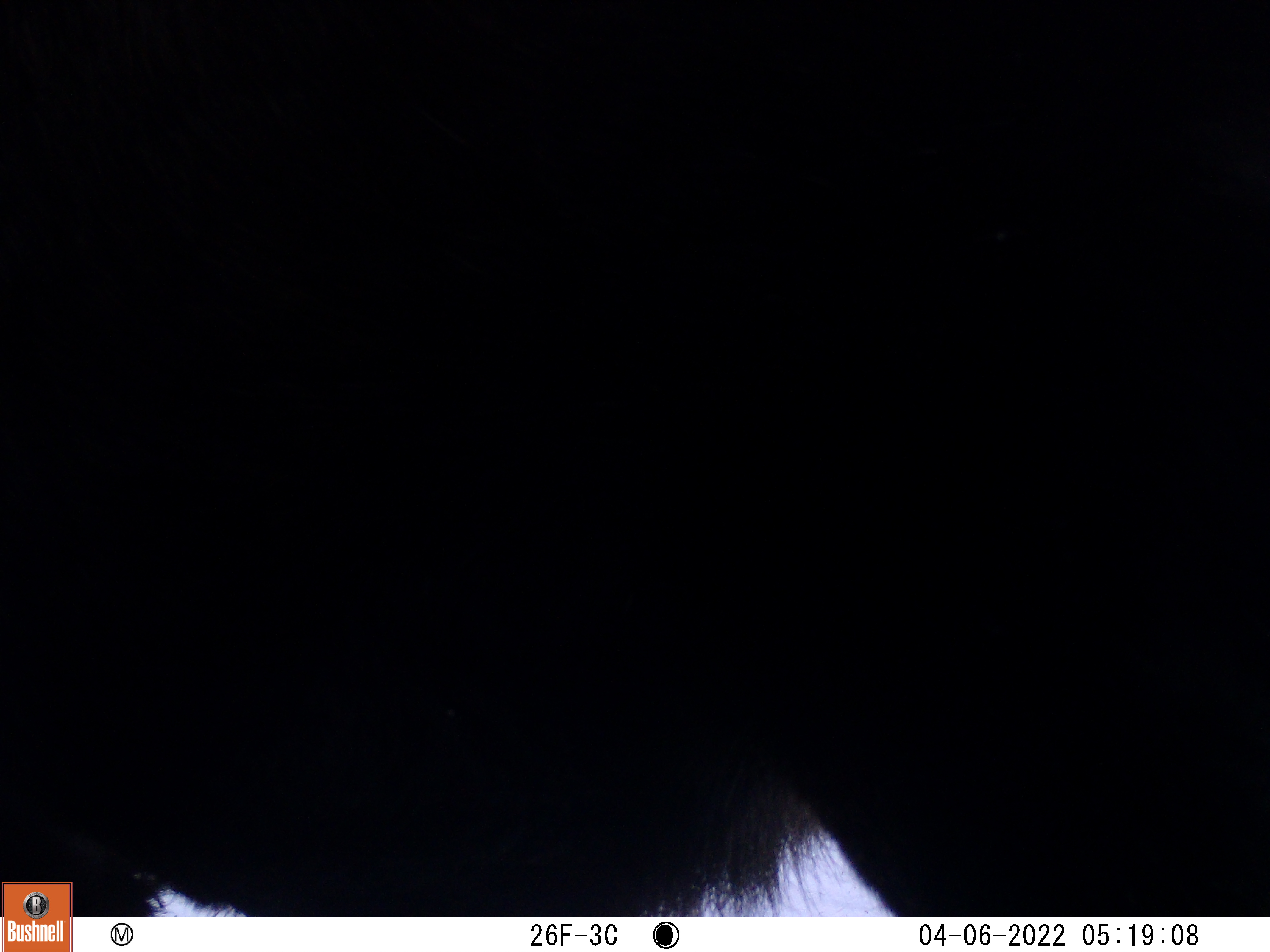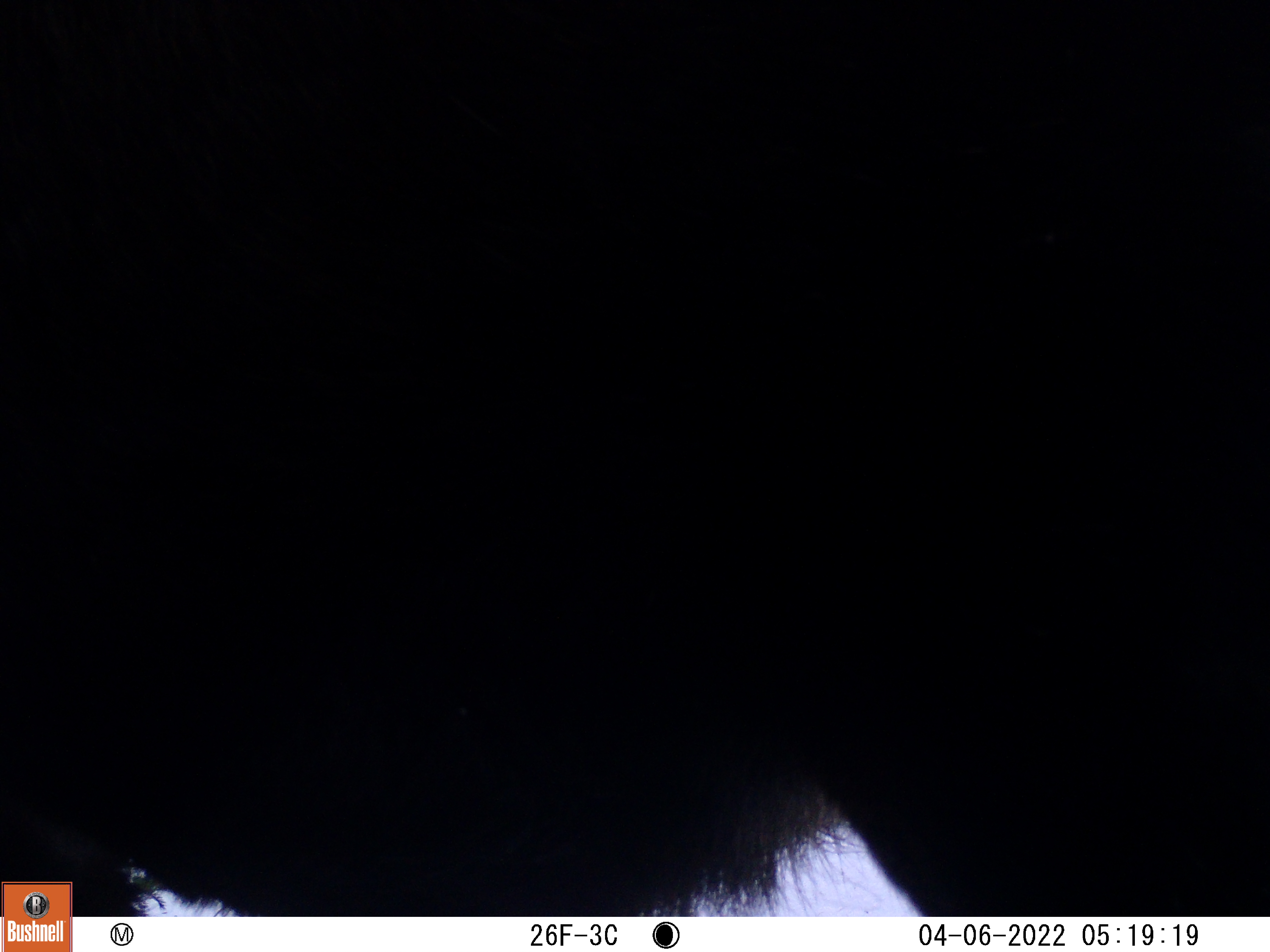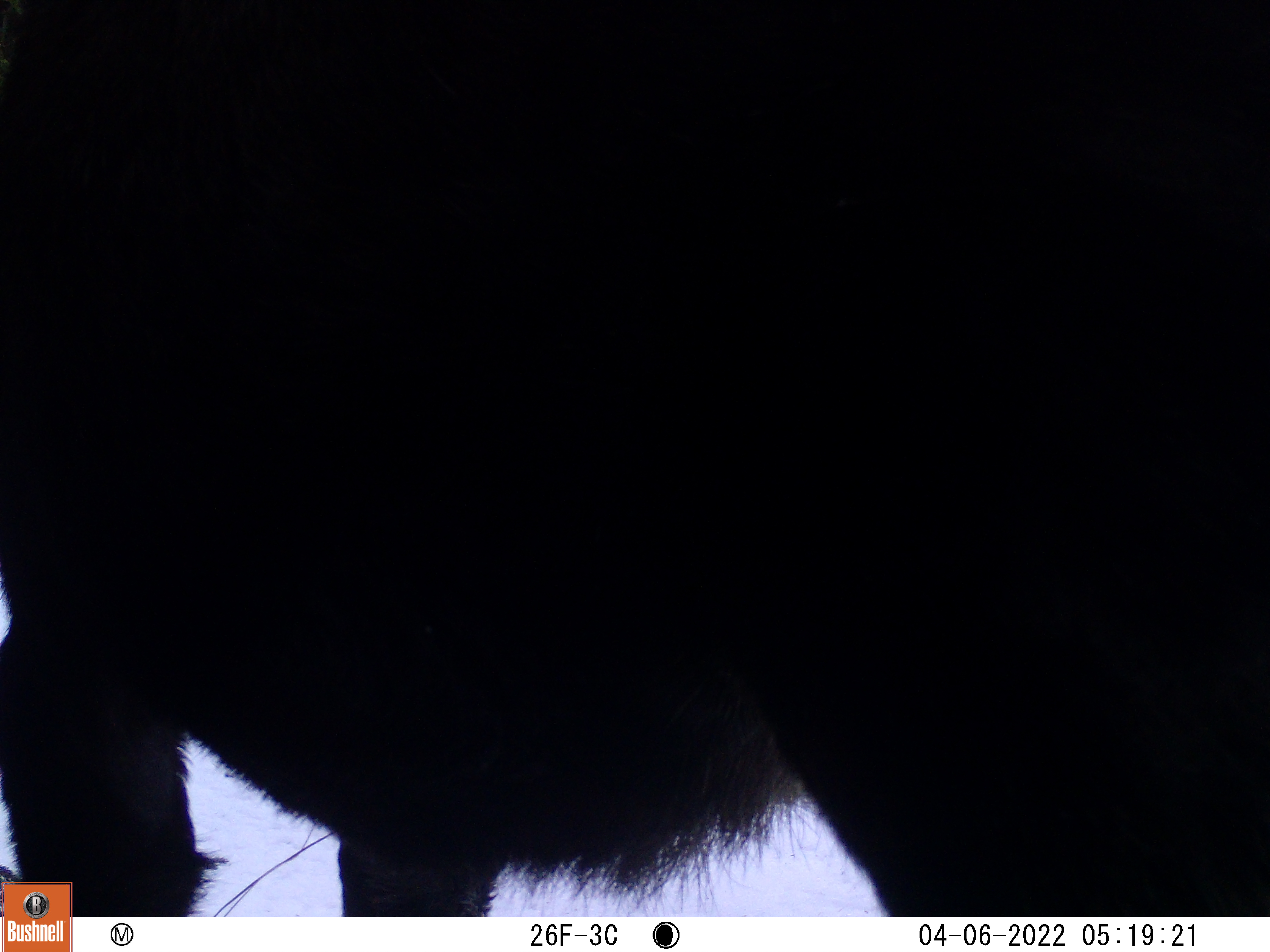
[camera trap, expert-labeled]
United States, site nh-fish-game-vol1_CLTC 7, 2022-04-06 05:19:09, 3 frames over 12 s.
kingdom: Animalia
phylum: Chordata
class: Mammalia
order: Artiodactyla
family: Cervidae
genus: Alces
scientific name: Alces alces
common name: moose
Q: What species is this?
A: Moose (Alces alces).